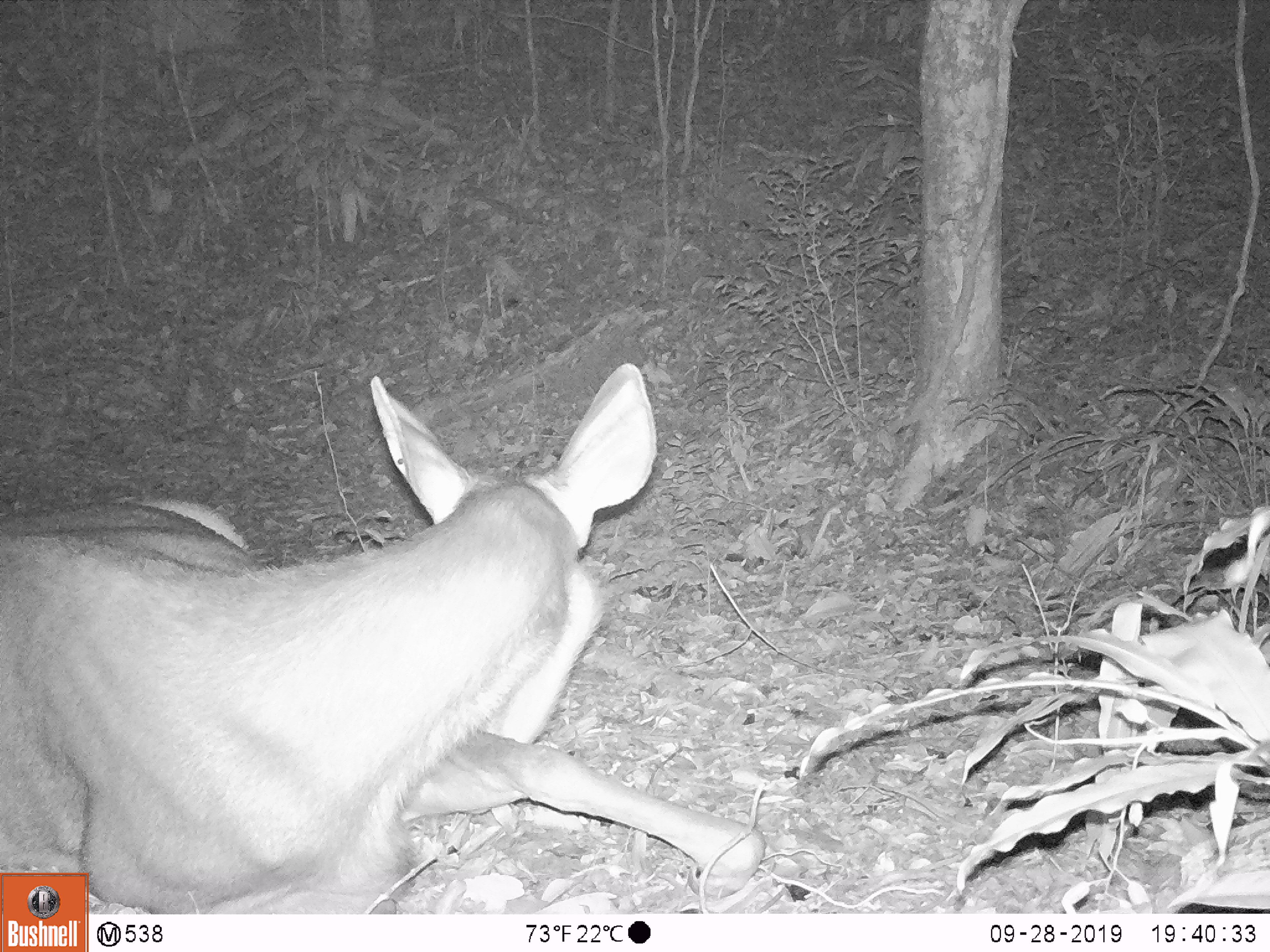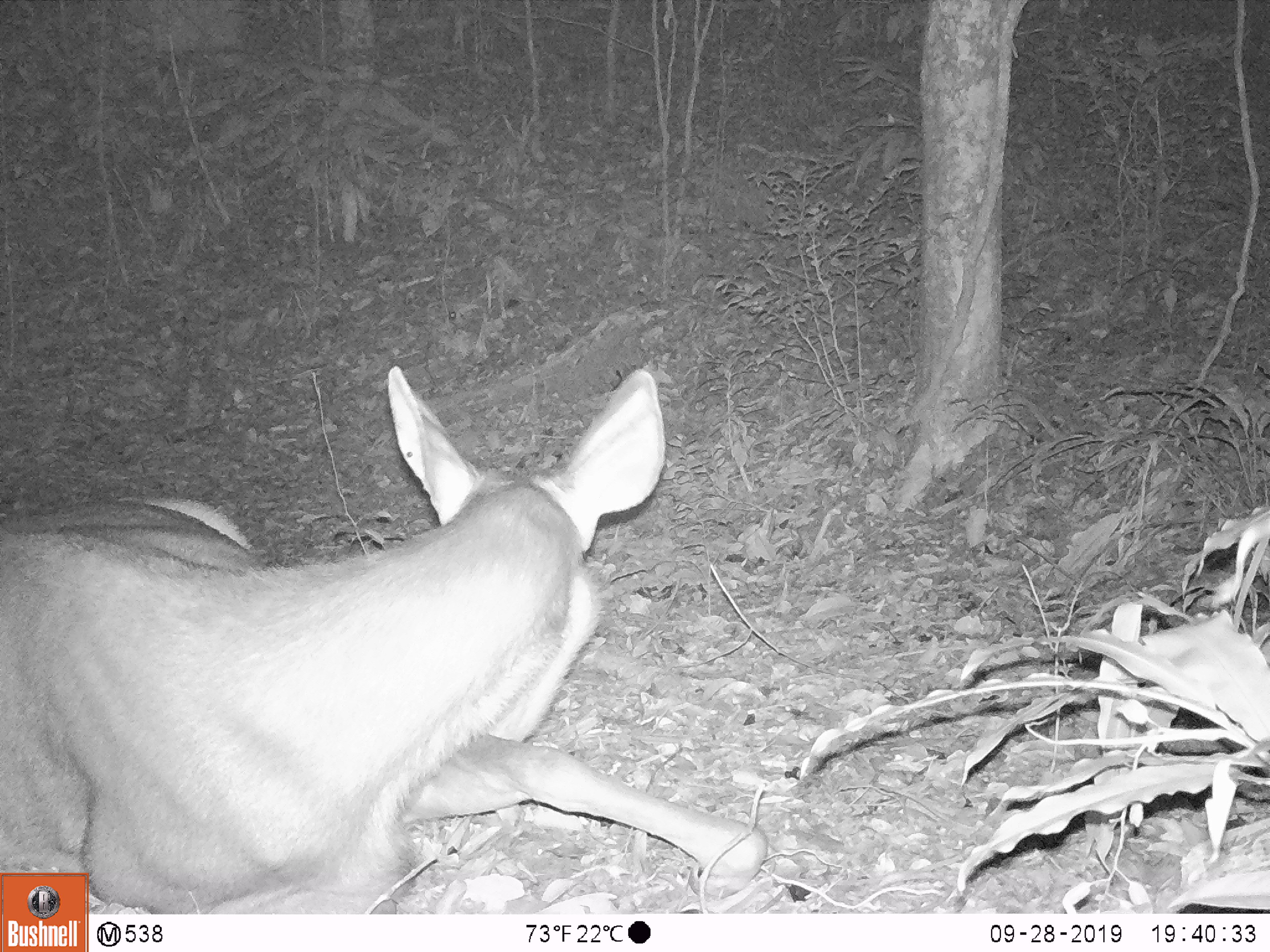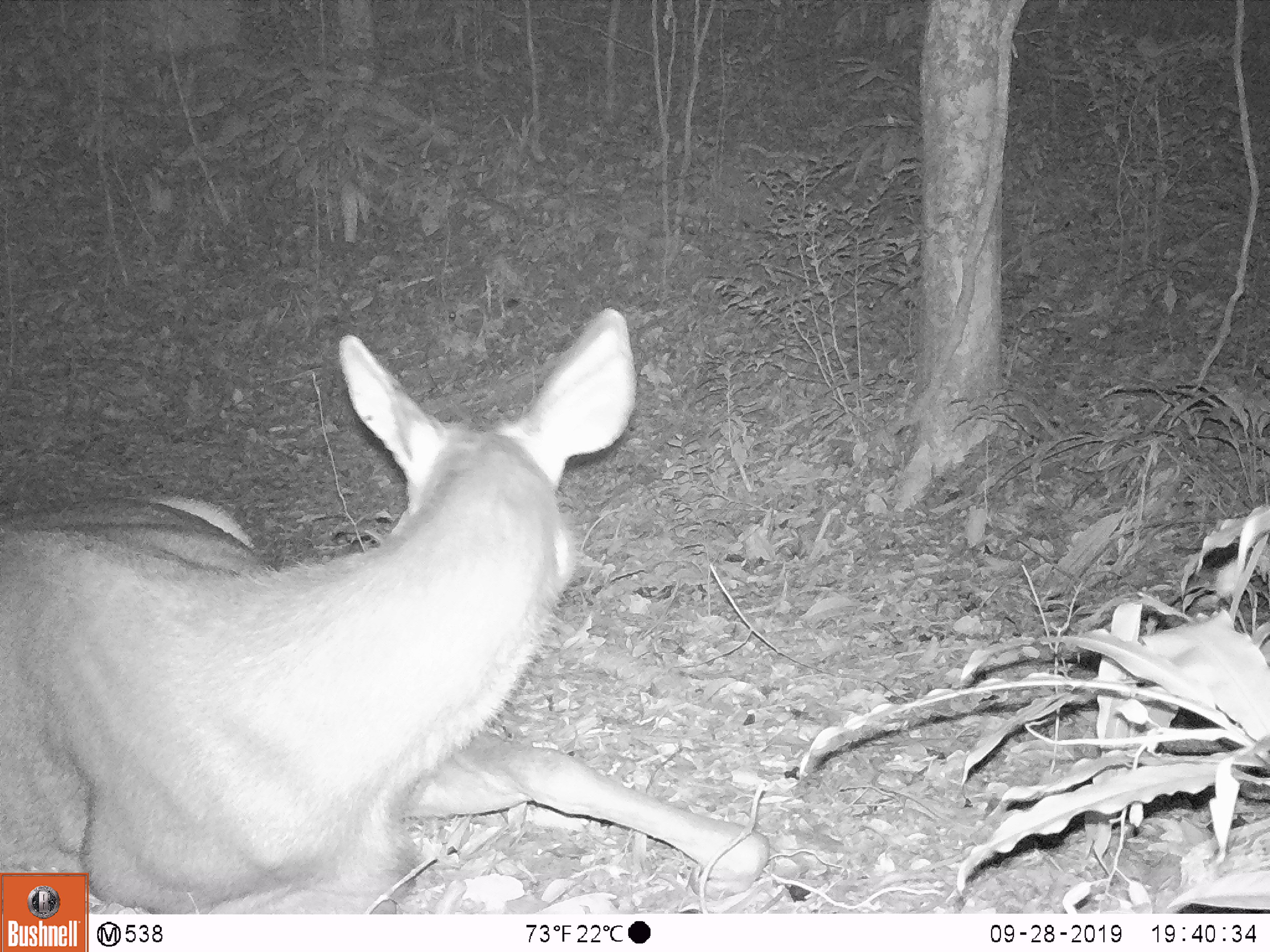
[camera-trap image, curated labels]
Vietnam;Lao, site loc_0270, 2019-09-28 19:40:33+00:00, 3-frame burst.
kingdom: Animalia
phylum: Chordata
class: Mammalia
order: Artiodactyla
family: Cervidae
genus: Rusa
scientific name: Rusa unicolor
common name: sambar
Sambar (Rusa unicolor). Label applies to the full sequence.